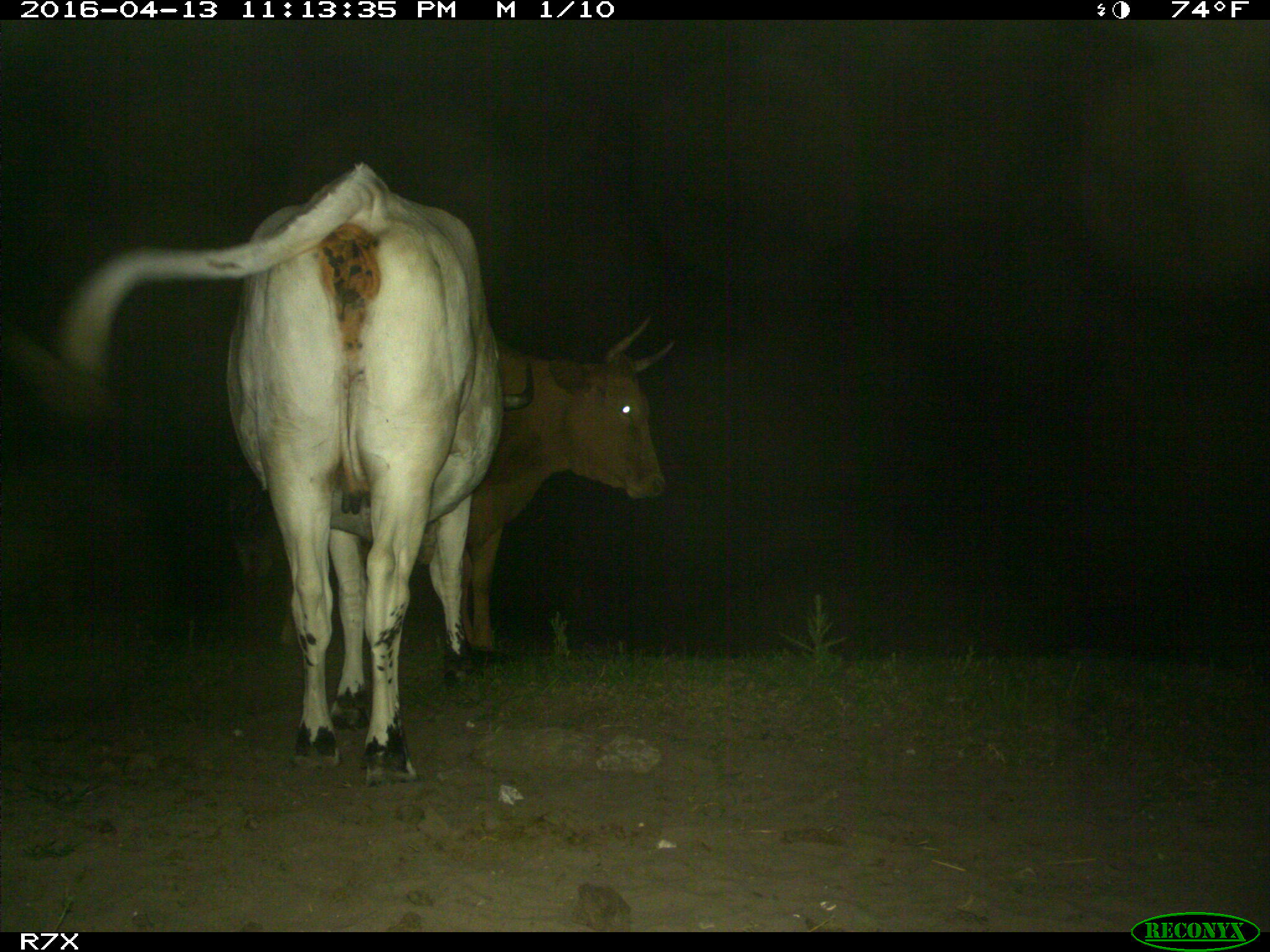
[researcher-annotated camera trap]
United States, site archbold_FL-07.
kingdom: Animalia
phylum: Chordata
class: Mammalia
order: Artiodactyla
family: Bovidae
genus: Bos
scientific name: Bos taurus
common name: domestic cow